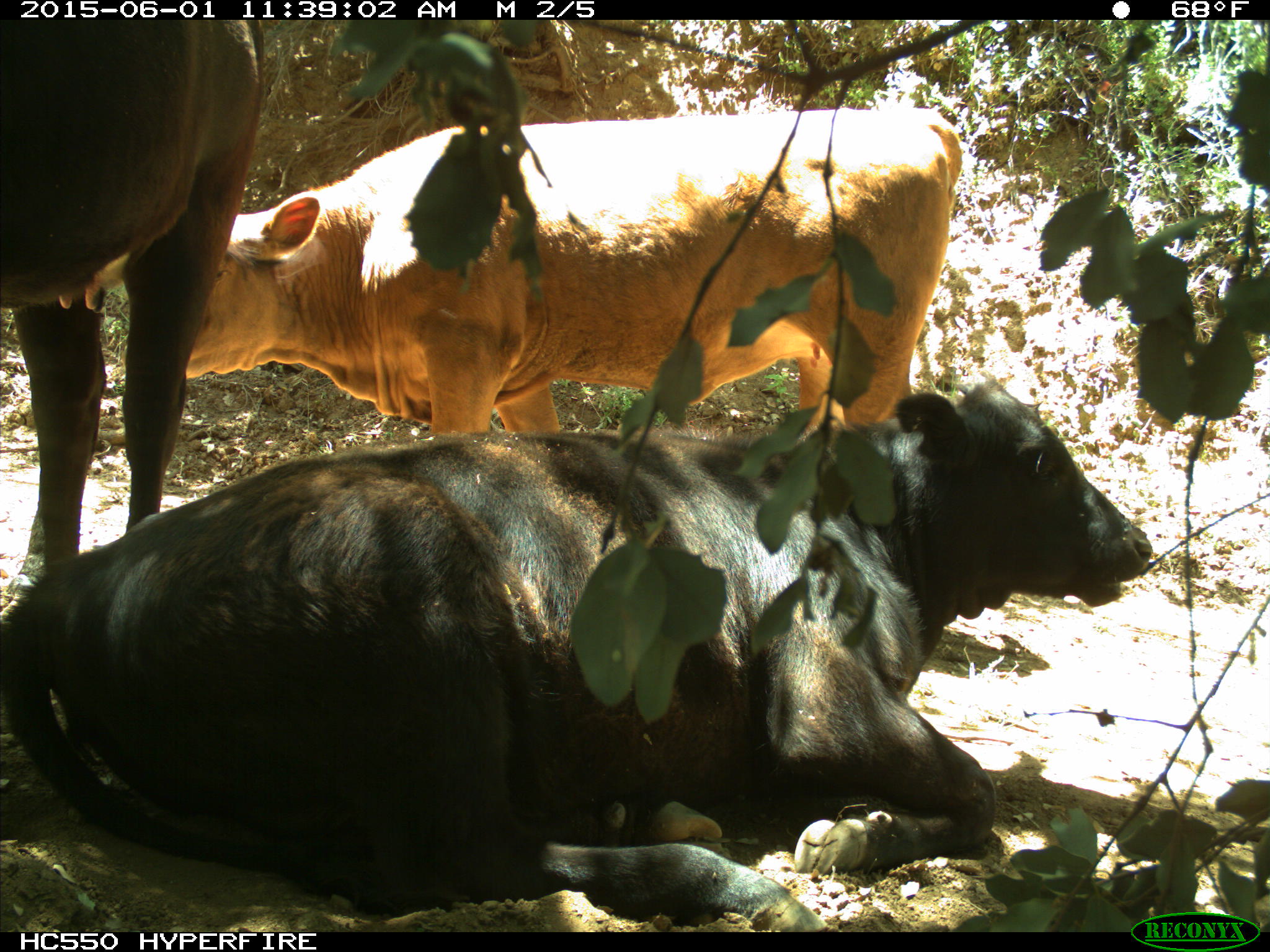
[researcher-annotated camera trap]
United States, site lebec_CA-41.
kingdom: Animalia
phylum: Chordata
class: Mammalia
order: Artiodactyla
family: Bovidae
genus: Bos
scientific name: Bos taurus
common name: domestic cow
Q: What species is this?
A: Bos taurus (domestic cow).